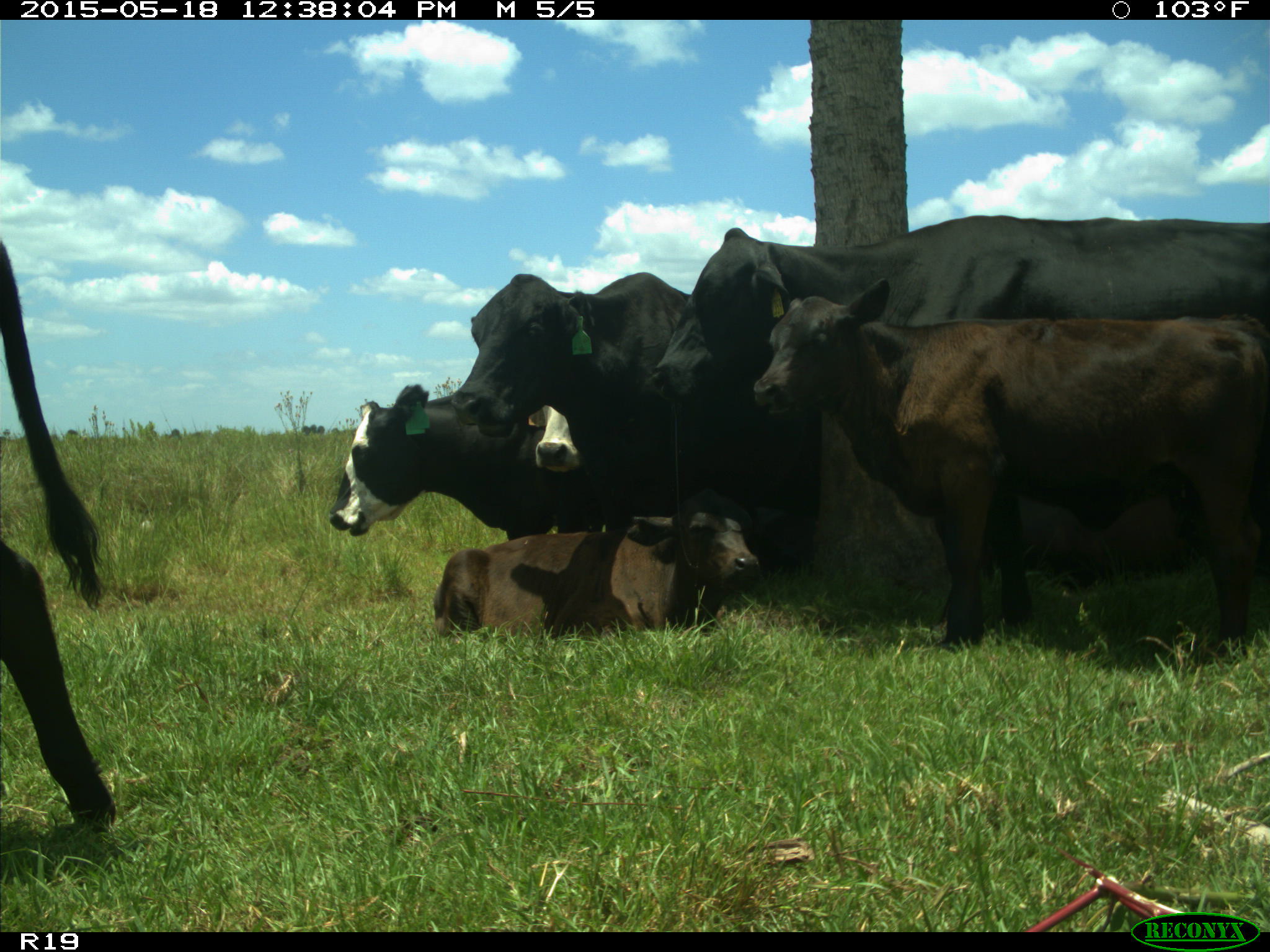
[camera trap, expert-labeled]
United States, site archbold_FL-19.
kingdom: Animalia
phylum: Chordata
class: Mammalia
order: Artiodactyla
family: Bovidae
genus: Bos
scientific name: Bos taurus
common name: domestic cow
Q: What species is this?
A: Bos taurus (domestic cow).